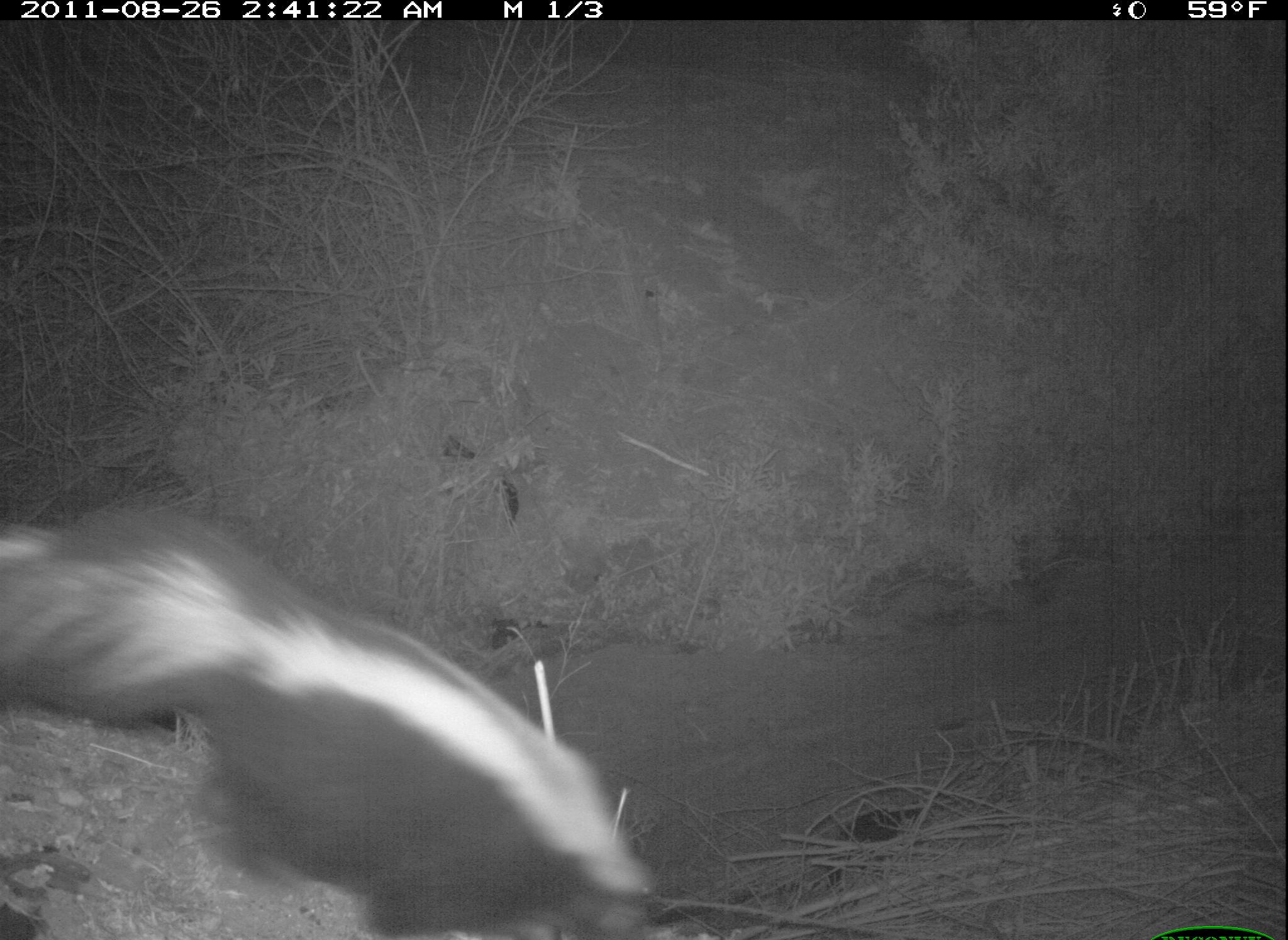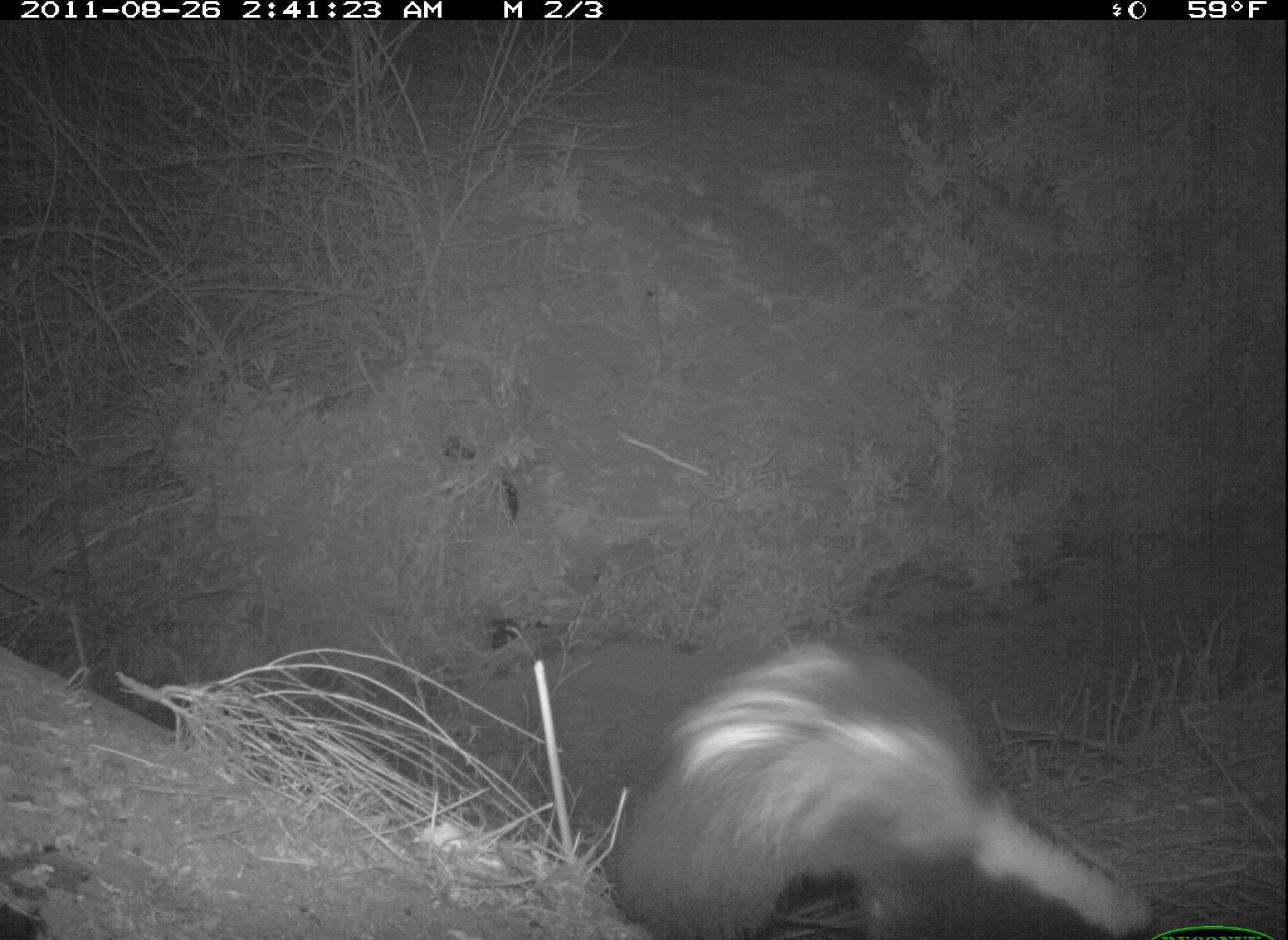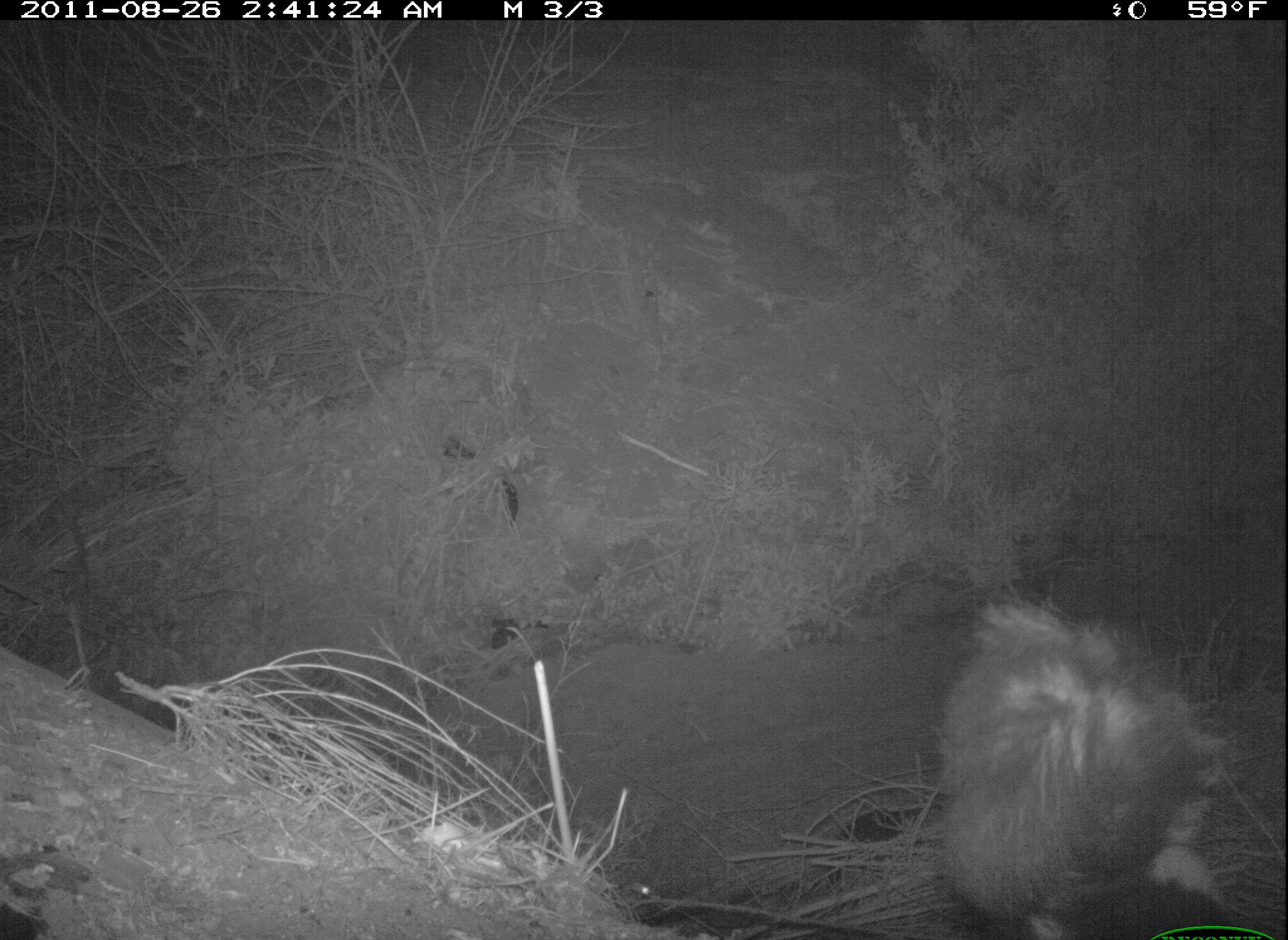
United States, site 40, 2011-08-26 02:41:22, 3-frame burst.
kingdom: Animalia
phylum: Chordata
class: Mammalia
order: Carnivora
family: Mephitidae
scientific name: Mephitidae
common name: skunk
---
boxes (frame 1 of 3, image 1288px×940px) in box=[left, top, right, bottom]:
skunk: box=[6, 491, 652, 931]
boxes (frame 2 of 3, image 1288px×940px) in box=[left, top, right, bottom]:
skunk: box=[583, 609, 1158, 933]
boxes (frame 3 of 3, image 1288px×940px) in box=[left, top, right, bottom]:
skunk: box=[932, 598, 1216, 940]